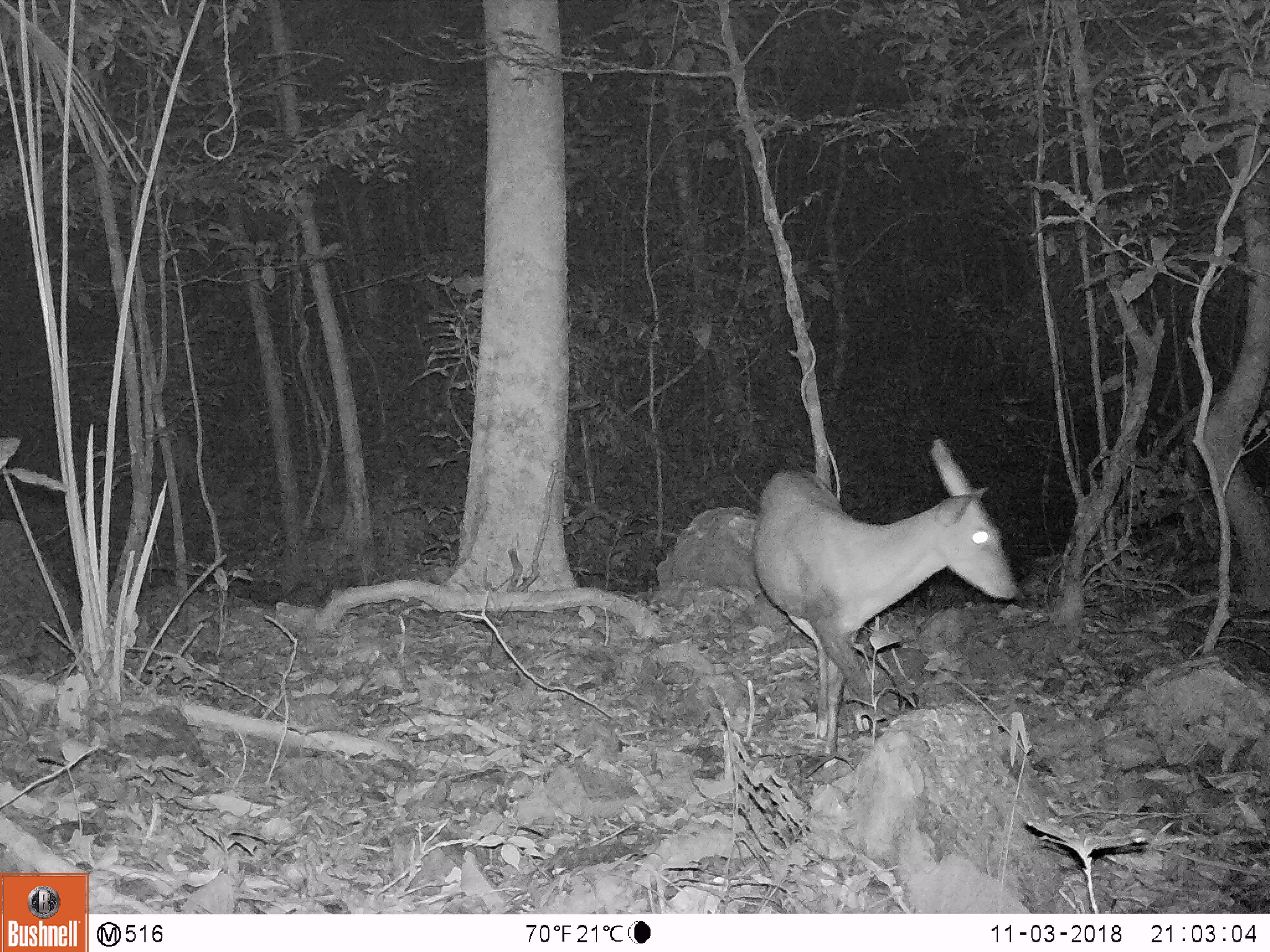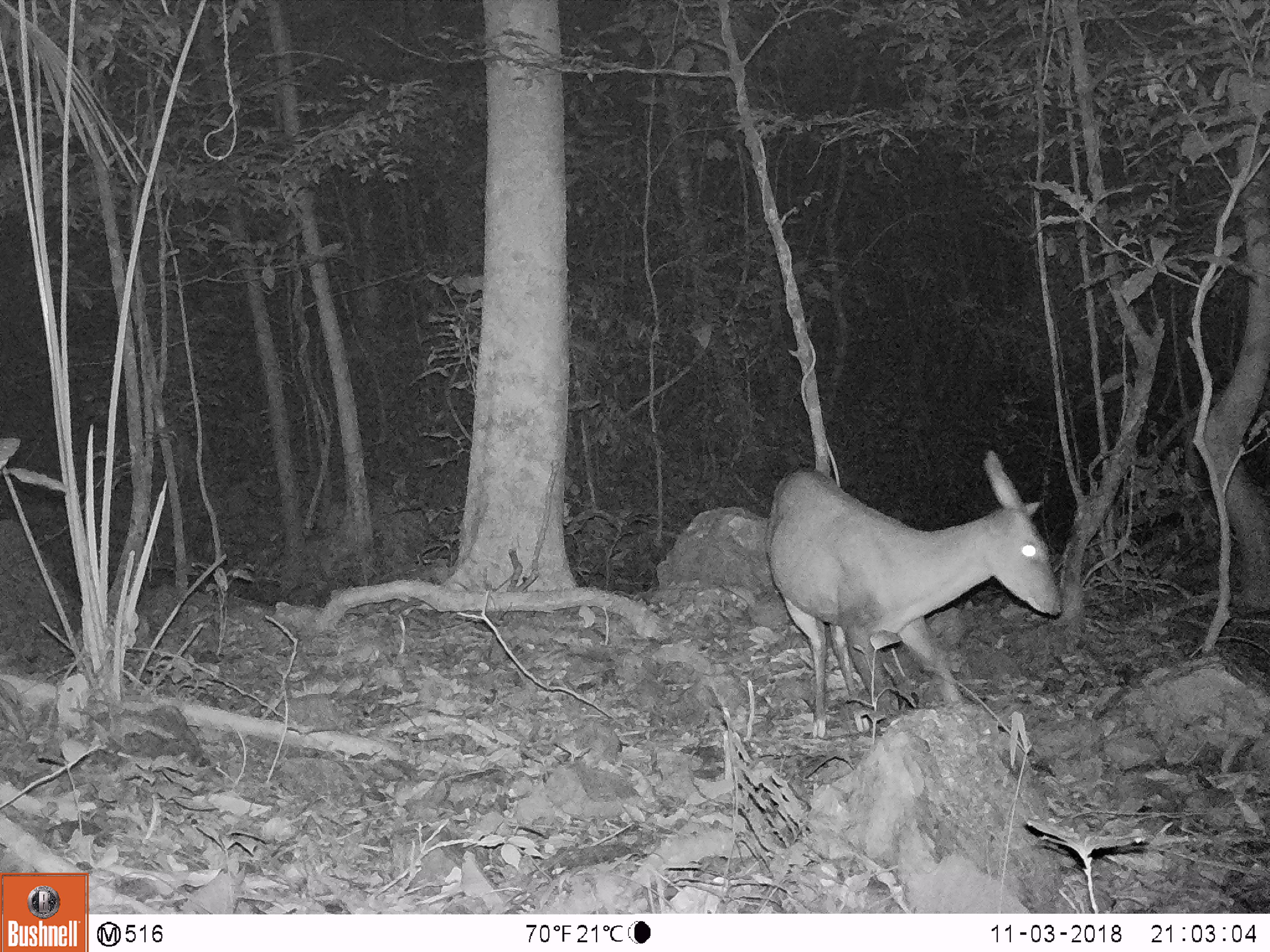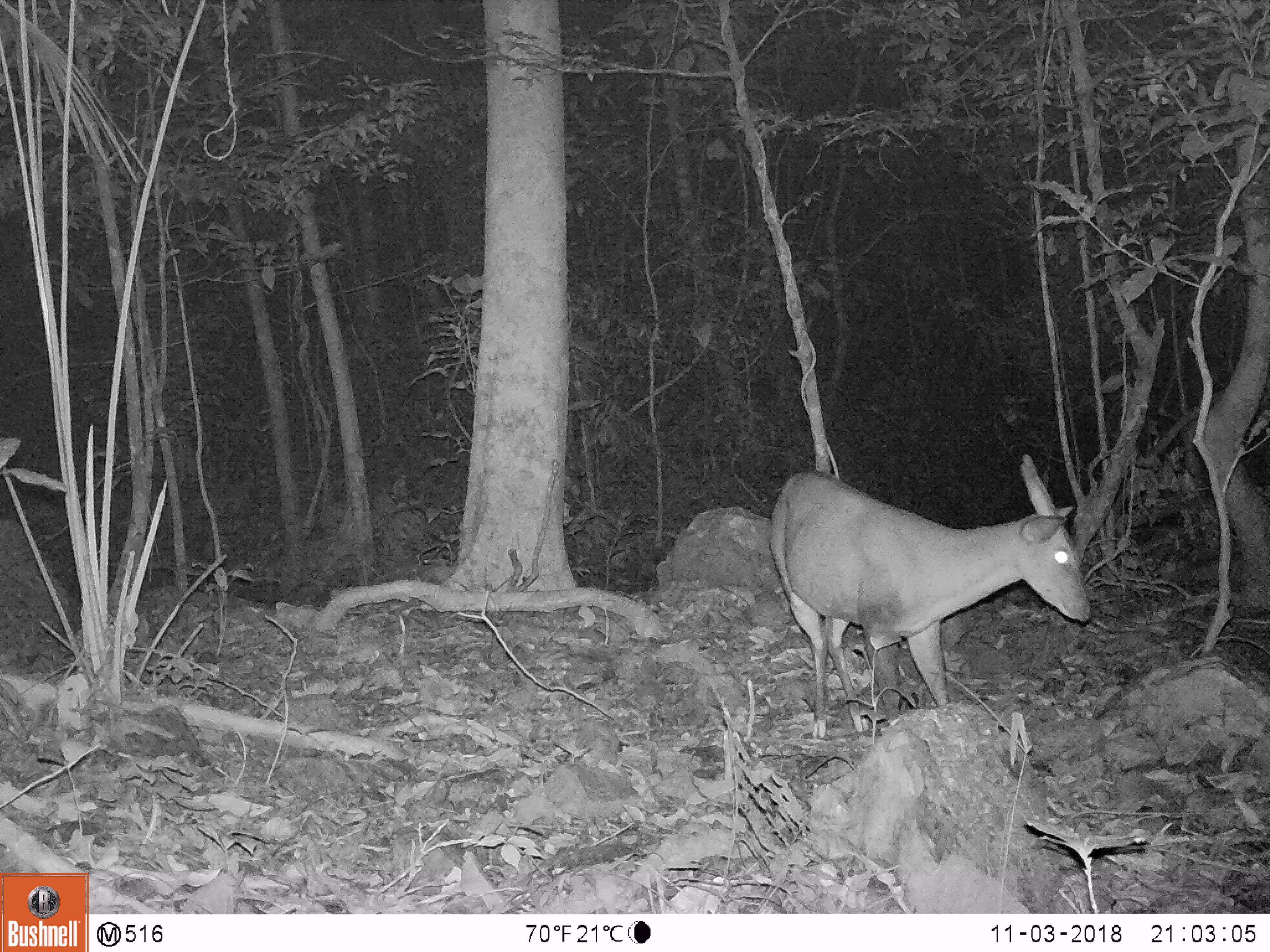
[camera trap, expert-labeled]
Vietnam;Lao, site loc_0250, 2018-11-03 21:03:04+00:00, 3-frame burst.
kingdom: Animalia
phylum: Chordata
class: Mammalia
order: Artiodactyla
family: Cervidae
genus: Muntiacus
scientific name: Muntiacus vuquangensis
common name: large-antlered muntjac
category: large antlered muntjac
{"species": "large antlered muntjac (large-antlered muntjac) (Muntiacus vuquangensis)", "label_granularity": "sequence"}